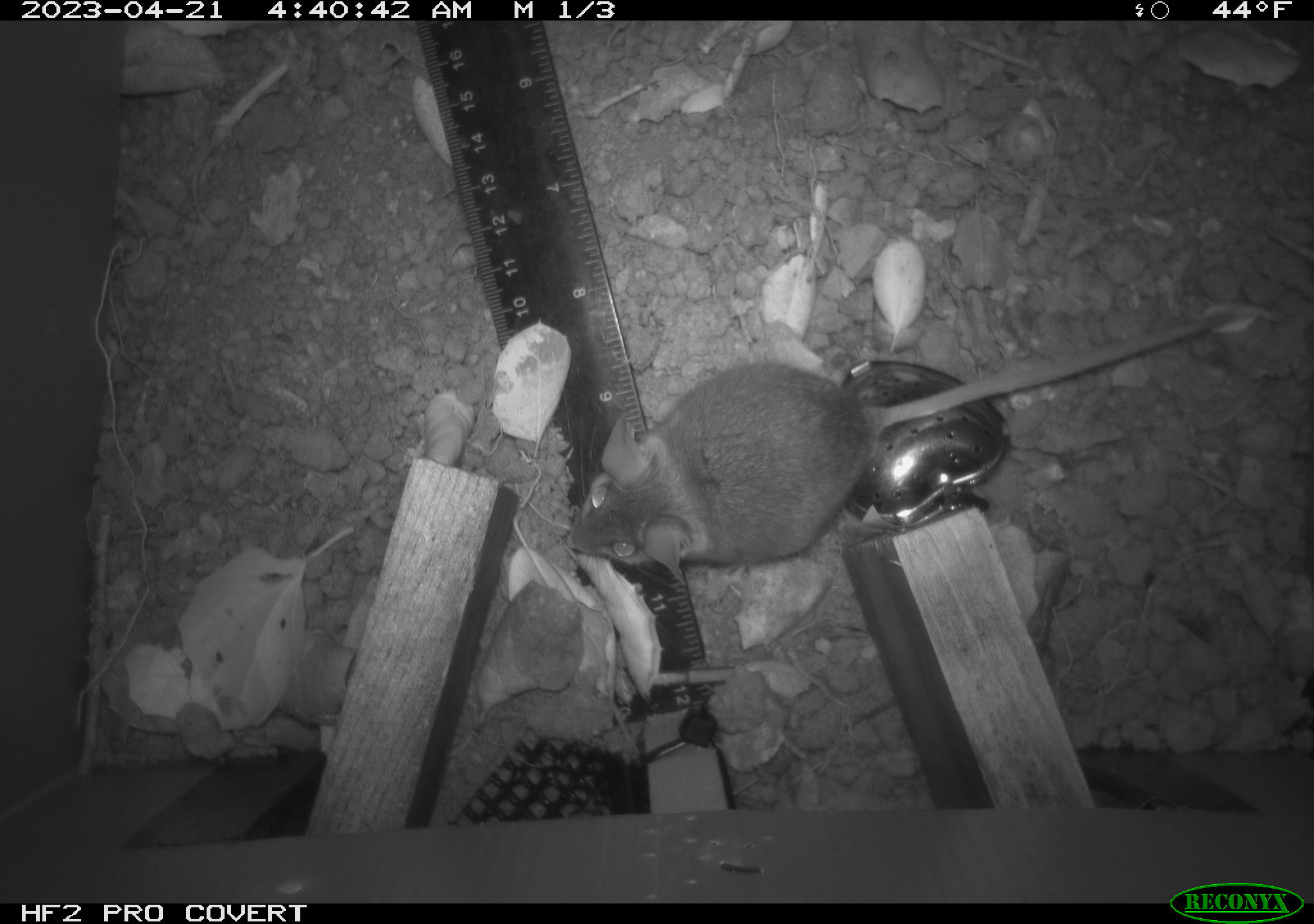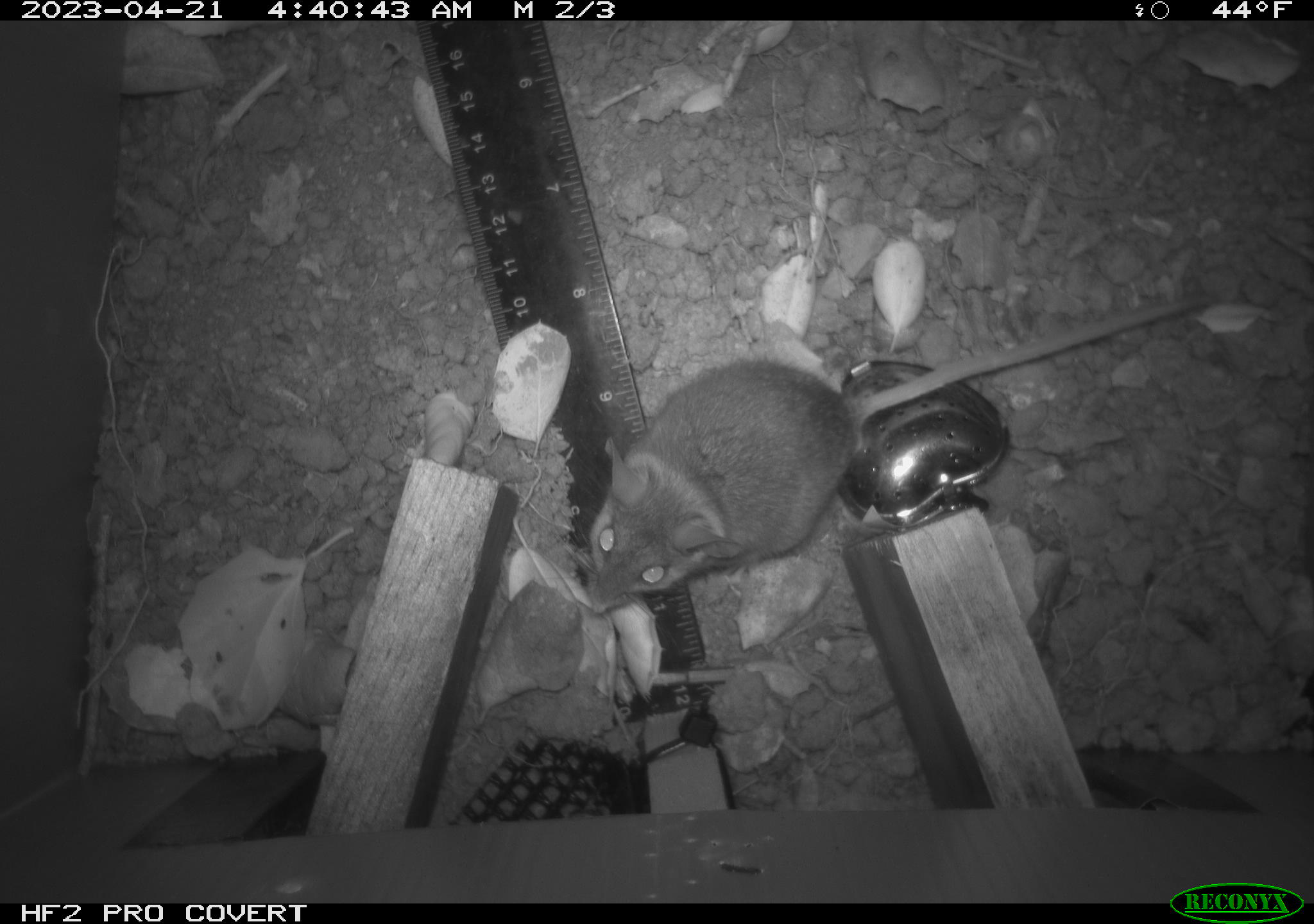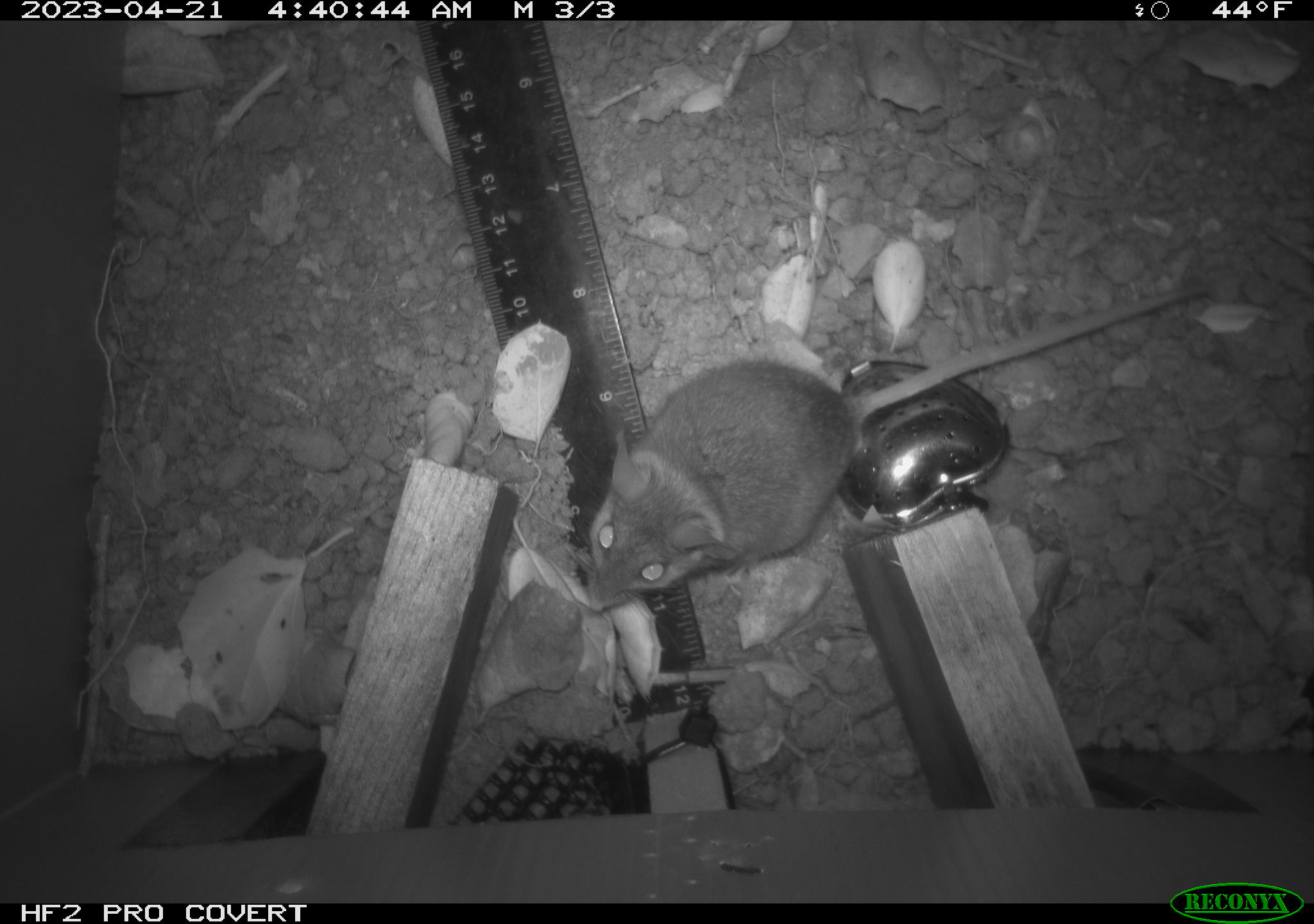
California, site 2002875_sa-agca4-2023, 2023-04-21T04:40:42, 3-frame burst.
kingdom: Animalia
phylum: Chordata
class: Mammalia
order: Rodentia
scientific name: Rodentia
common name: mouse species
Mouse species (Rodentia).